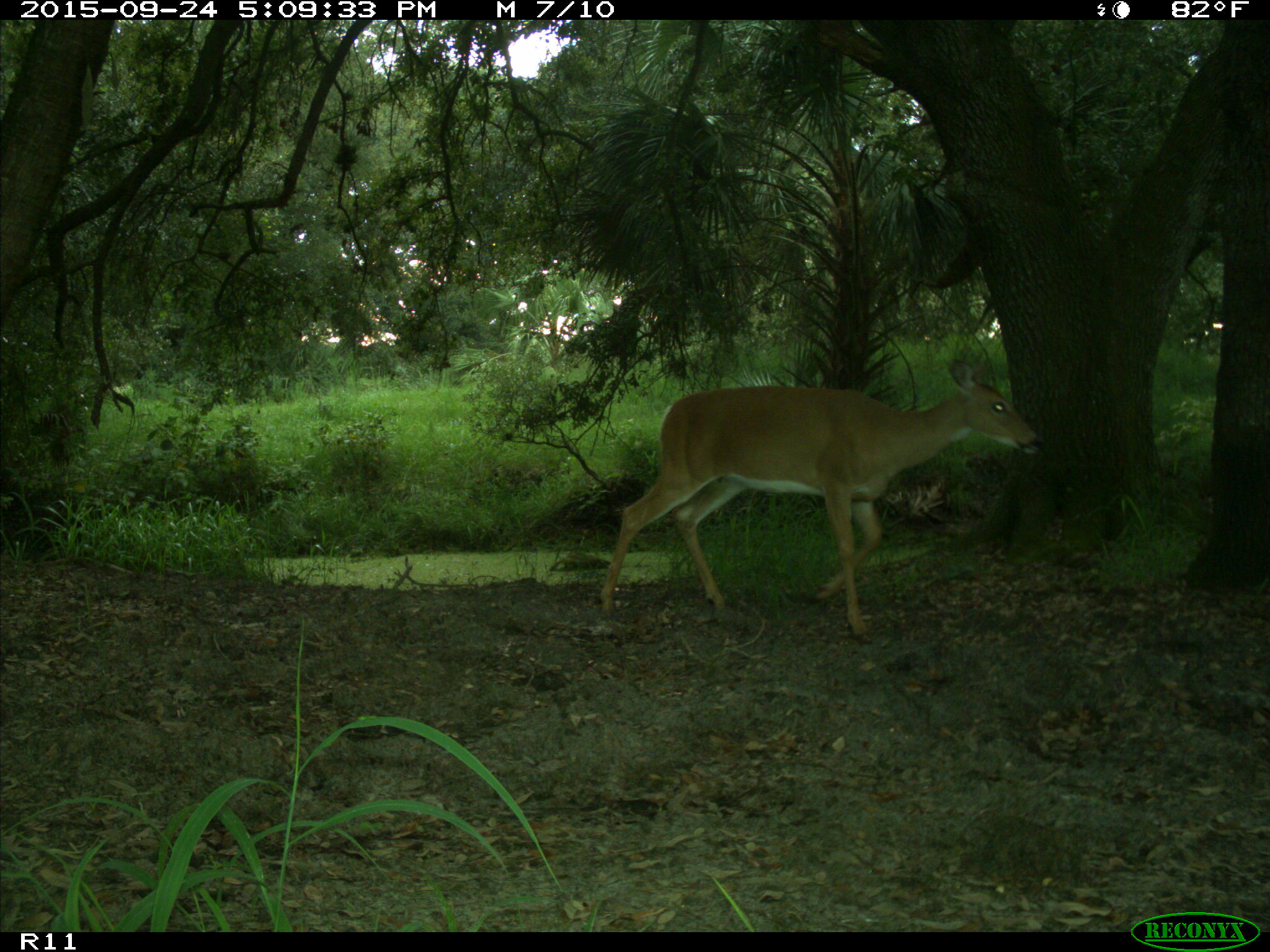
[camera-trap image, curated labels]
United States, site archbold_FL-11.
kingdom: Animalia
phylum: Chordata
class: Mammalia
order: Artiodactyla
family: Cervidae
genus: Odocoileus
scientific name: Odocoileus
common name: deer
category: unidentified deer